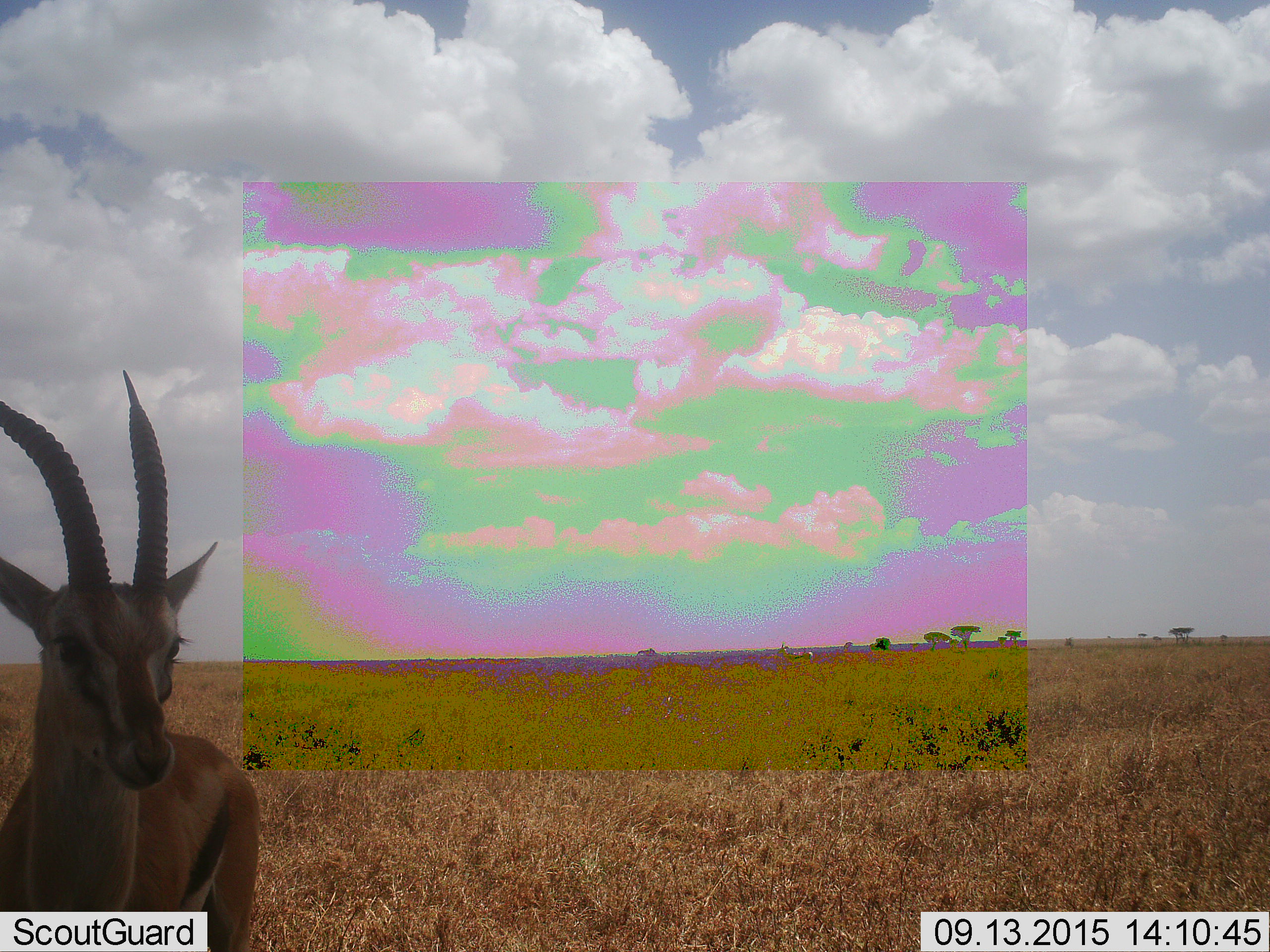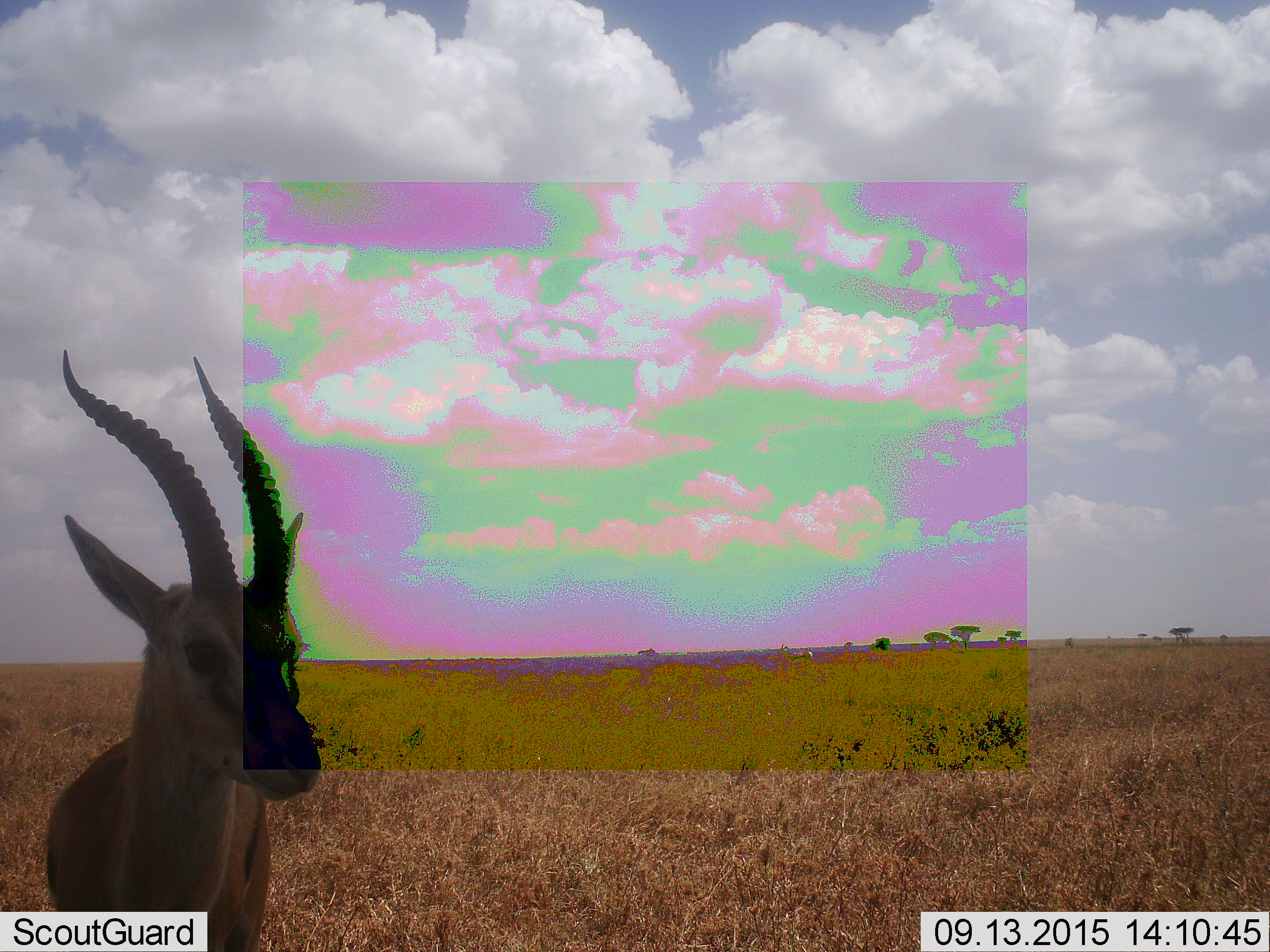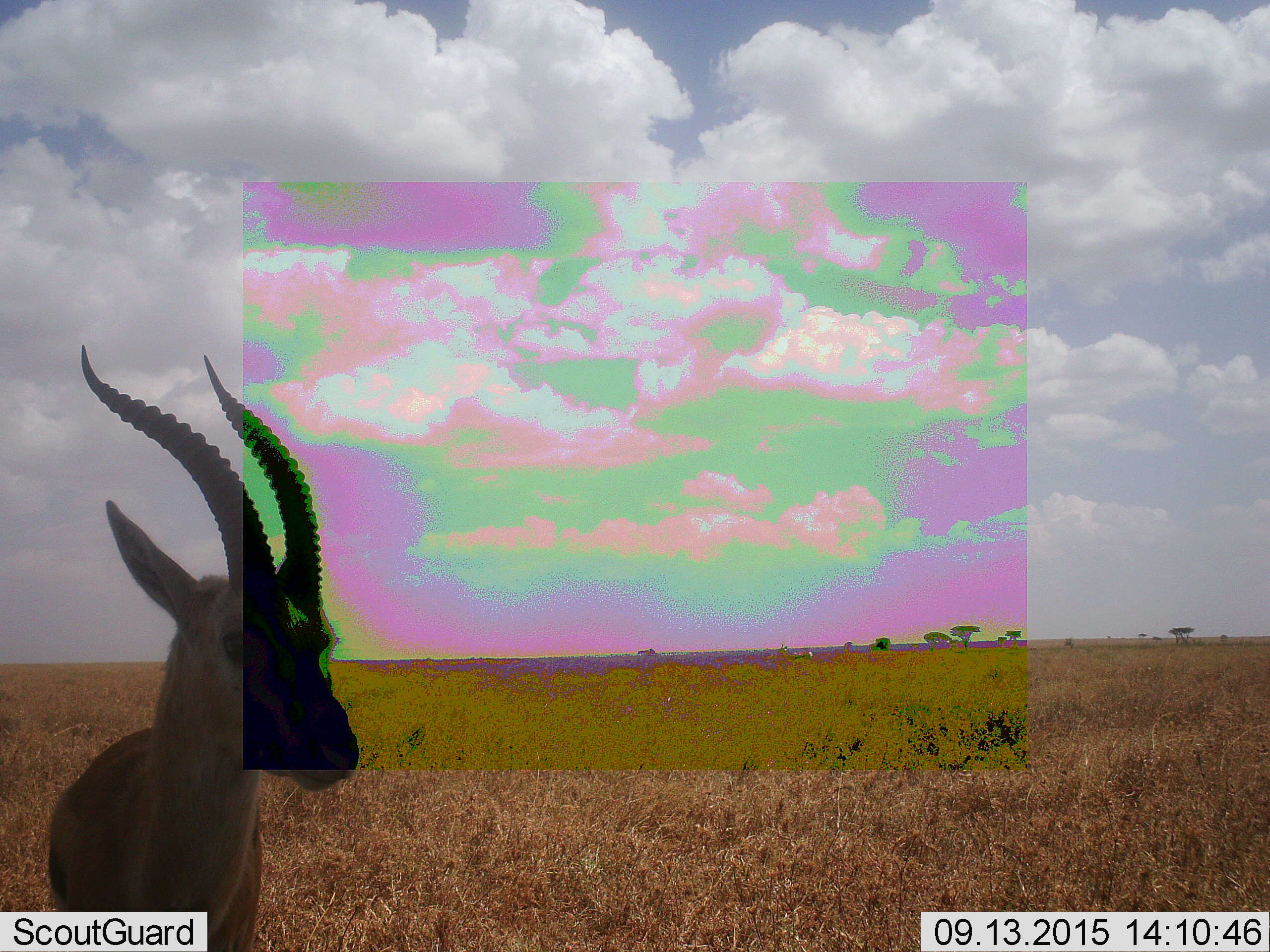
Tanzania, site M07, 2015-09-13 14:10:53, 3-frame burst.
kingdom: Animalia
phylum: Chordata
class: Mammalia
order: Artiodactyla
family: Bovidae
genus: Eudorcas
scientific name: Eudorcas thomsonii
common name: thomson's gazelle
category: gazellethomsons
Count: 1.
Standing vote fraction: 88%.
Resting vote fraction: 0%.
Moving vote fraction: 25%.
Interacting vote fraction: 0%.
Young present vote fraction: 0%.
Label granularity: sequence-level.